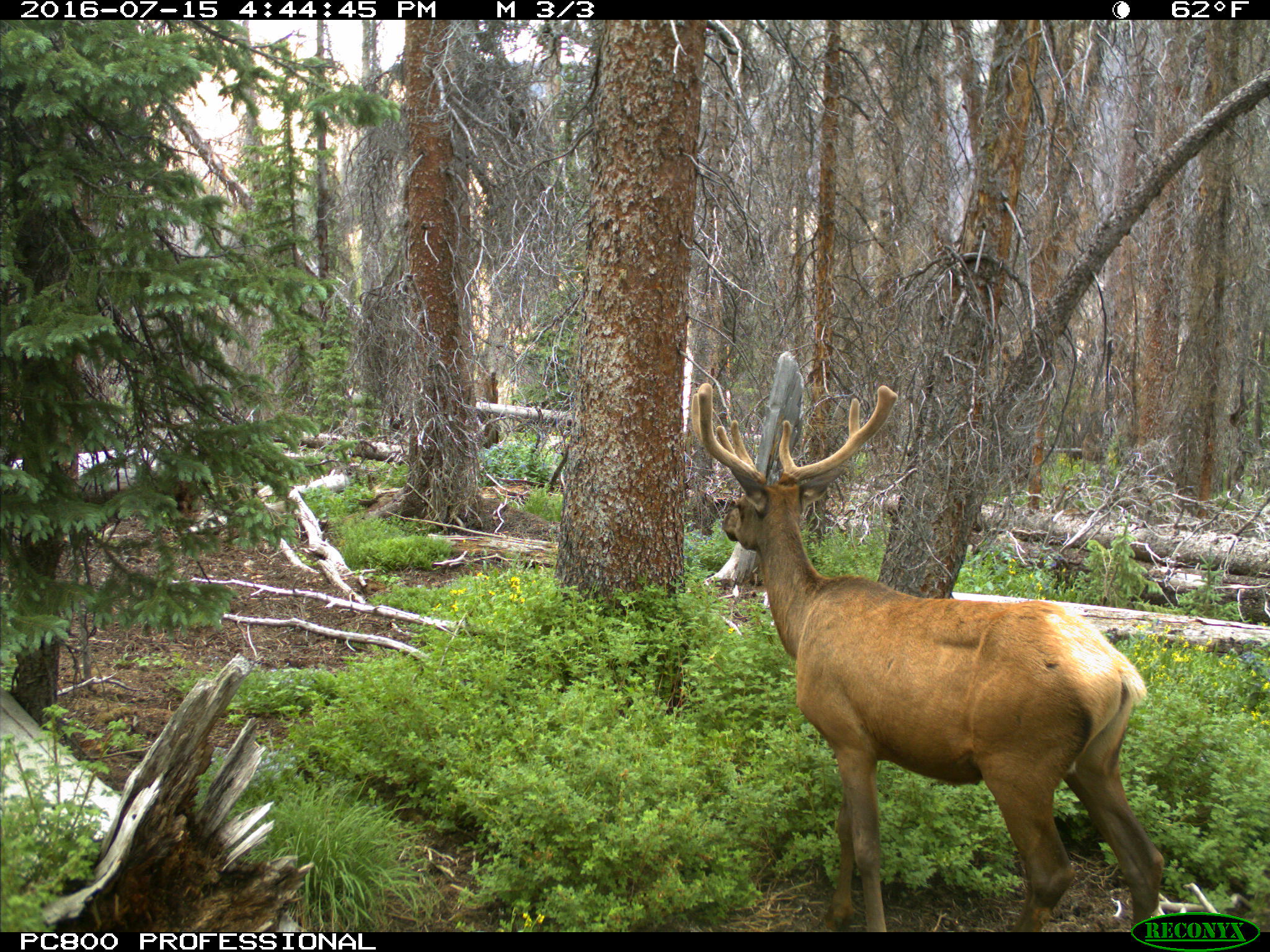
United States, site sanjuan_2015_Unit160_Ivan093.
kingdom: Animalia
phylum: Chordata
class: Mammalia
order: Artiodactyla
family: Cervidae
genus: Cervus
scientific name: Cervus elaphus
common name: red deer